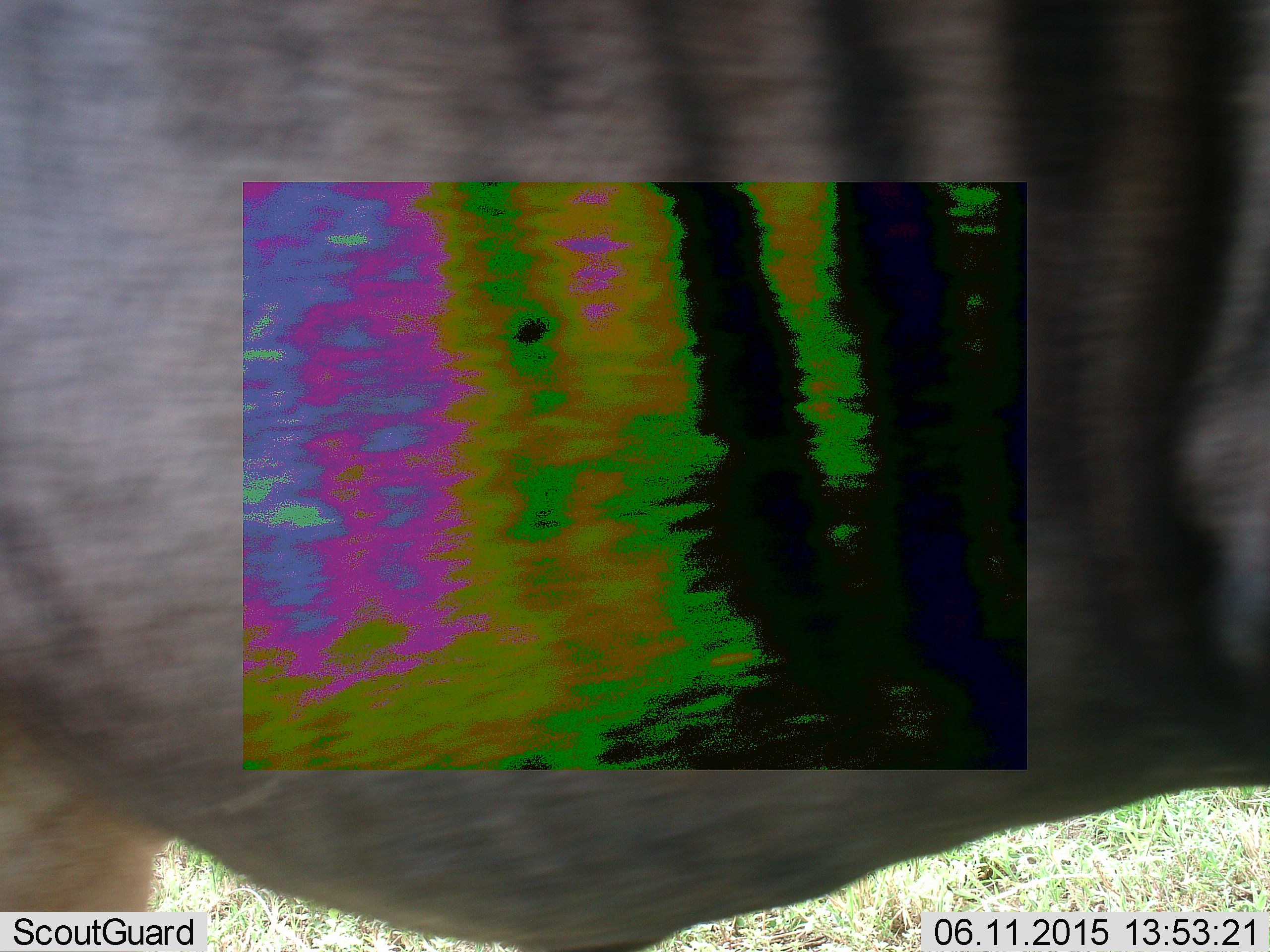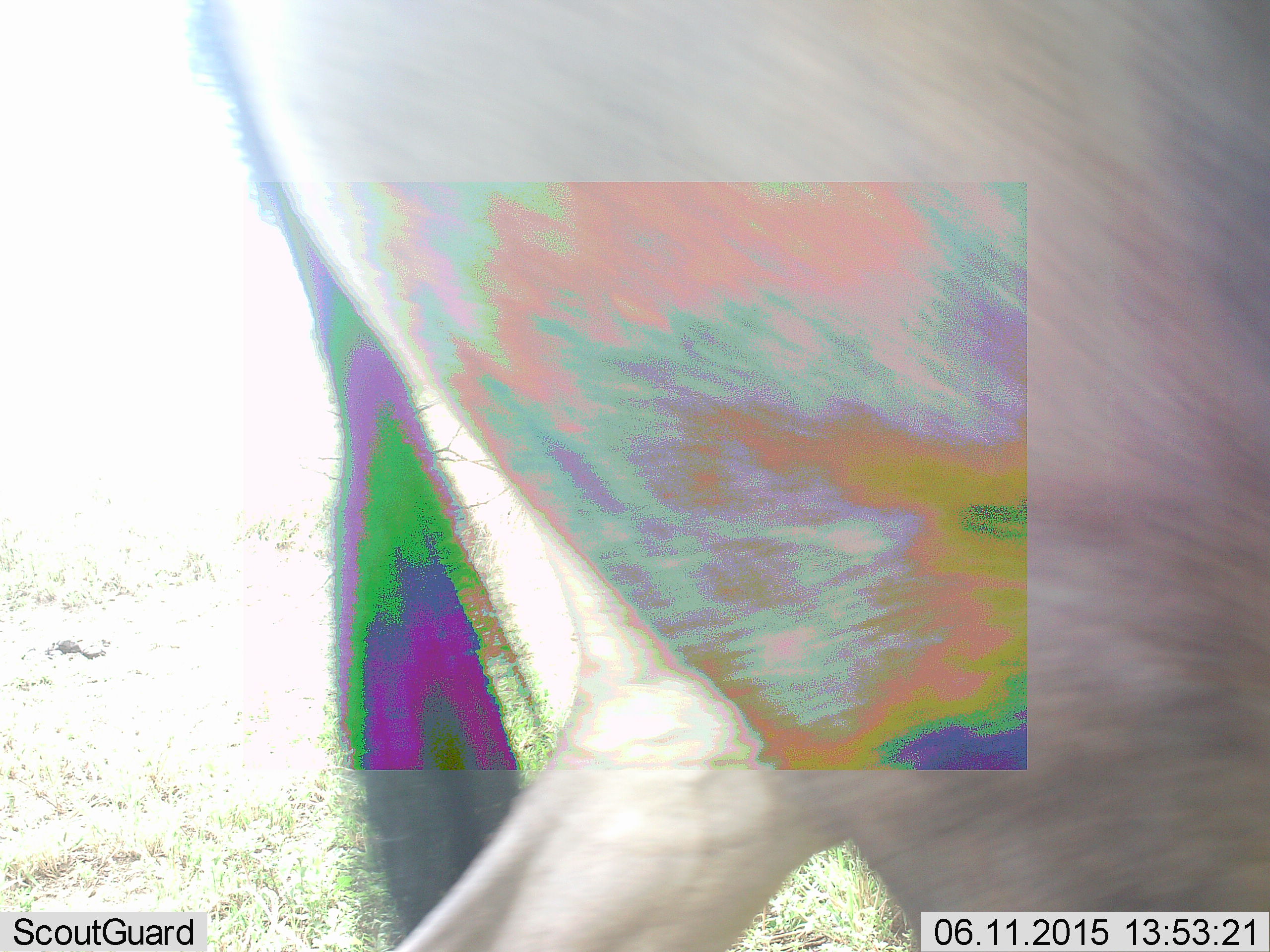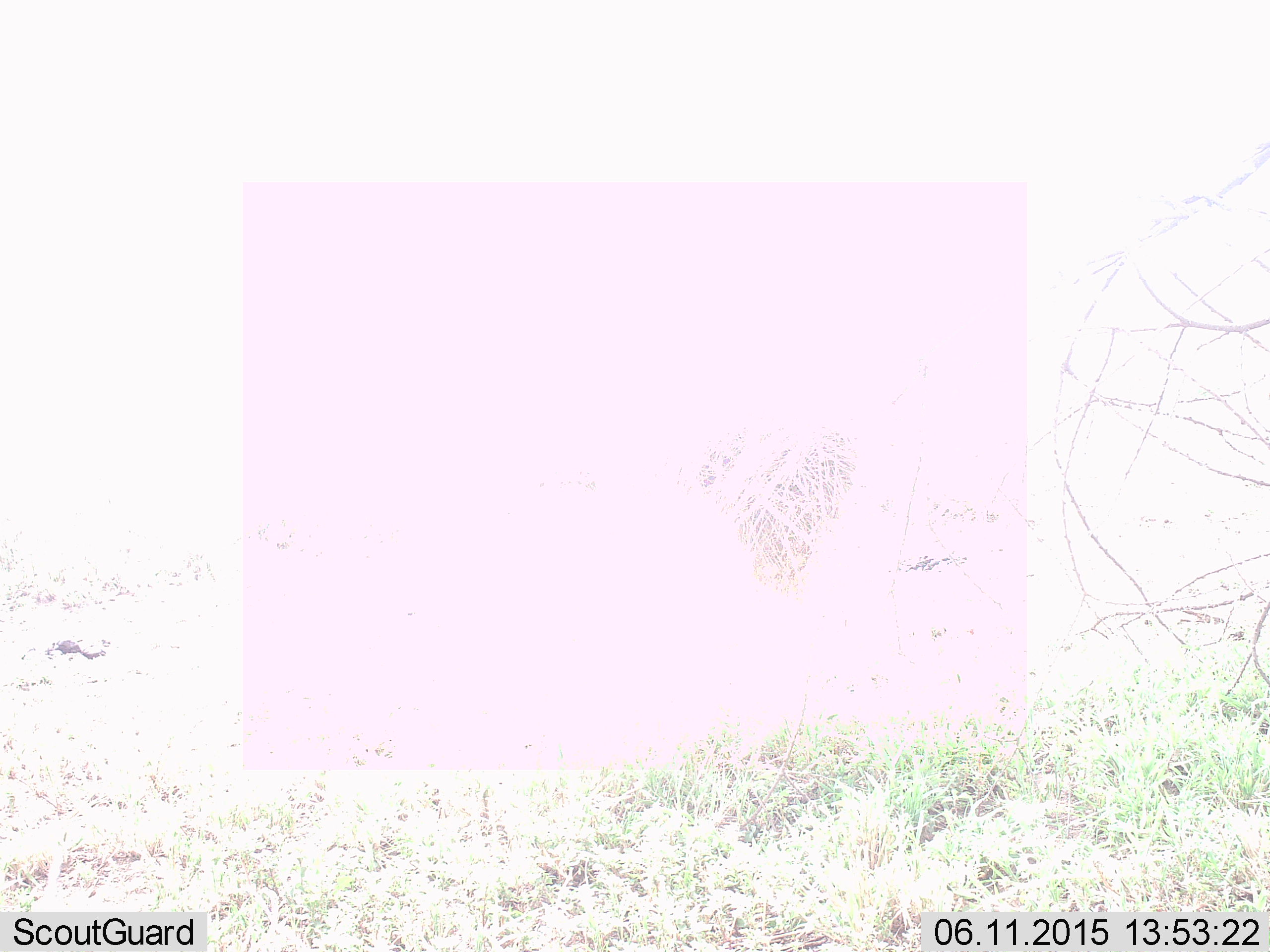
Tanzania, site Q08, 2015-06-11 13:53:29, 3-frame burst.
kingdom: Animalia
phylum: Chordata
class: Mammalia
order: Artiodactyla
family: Bovidae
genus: Connochaetes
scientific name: Connochaetes taurinus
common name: blue wildebeest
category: wildebeest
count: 1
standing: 10%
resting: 0%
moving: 90%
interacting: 0%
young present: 0%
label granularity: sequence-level